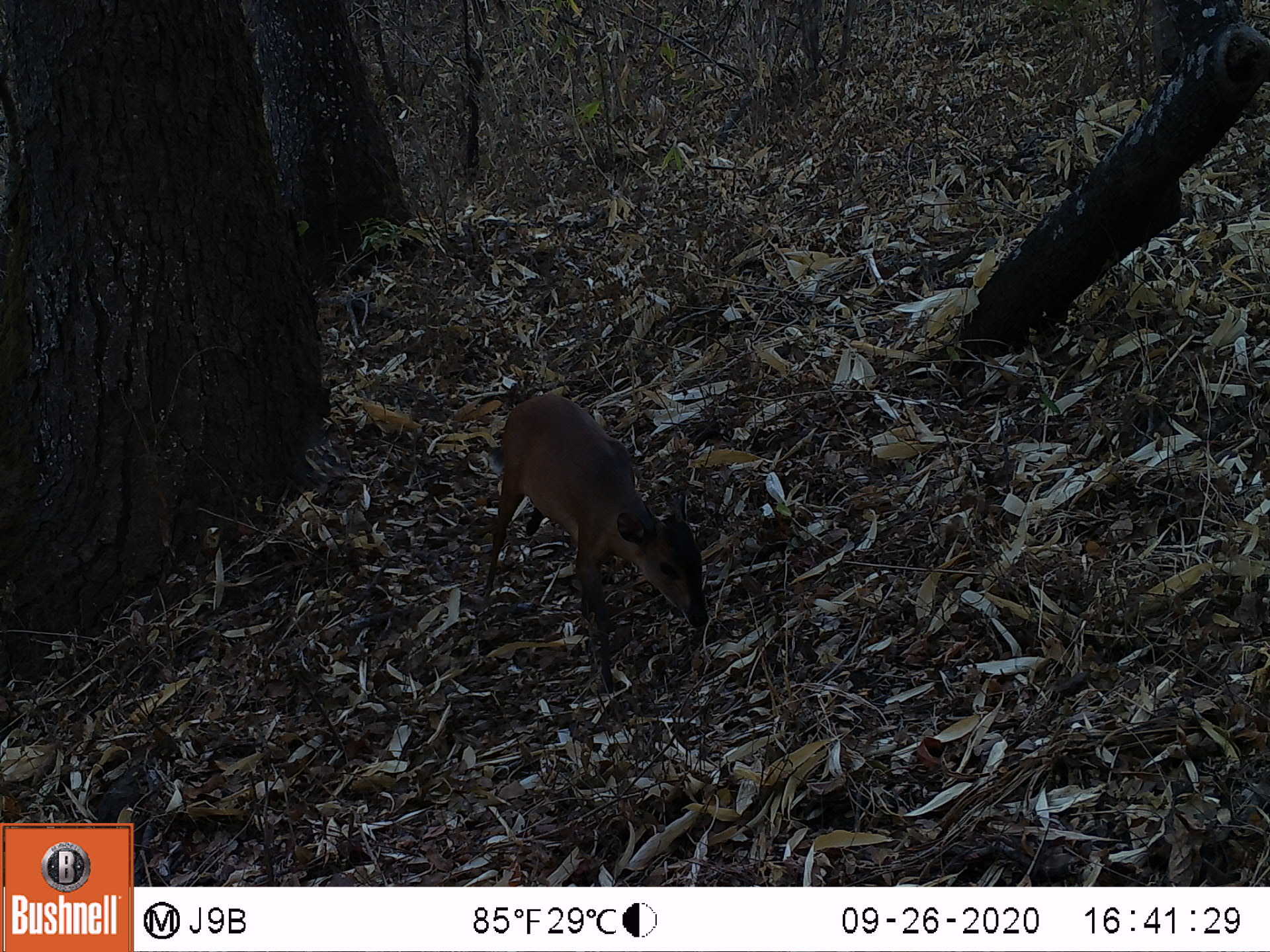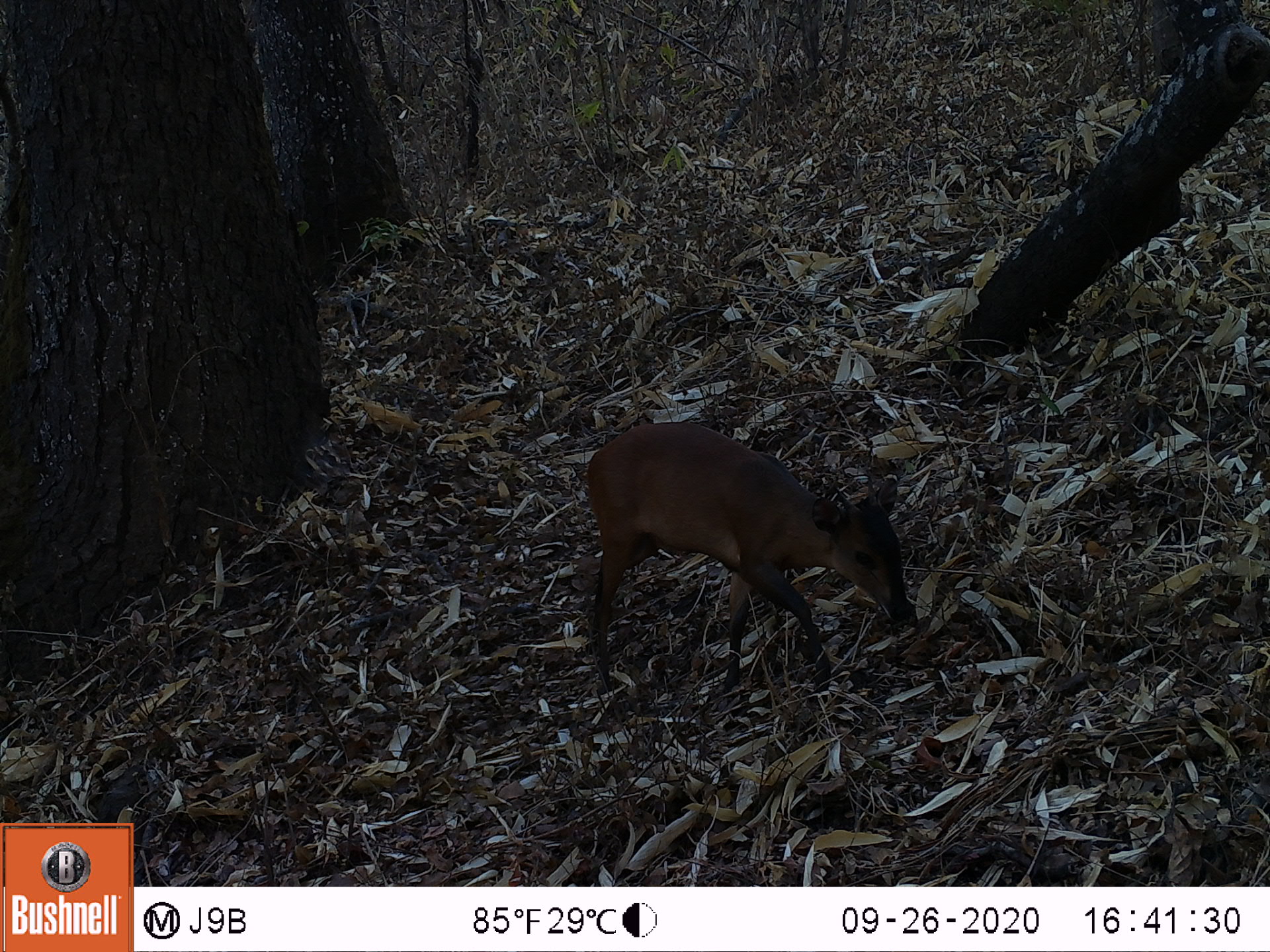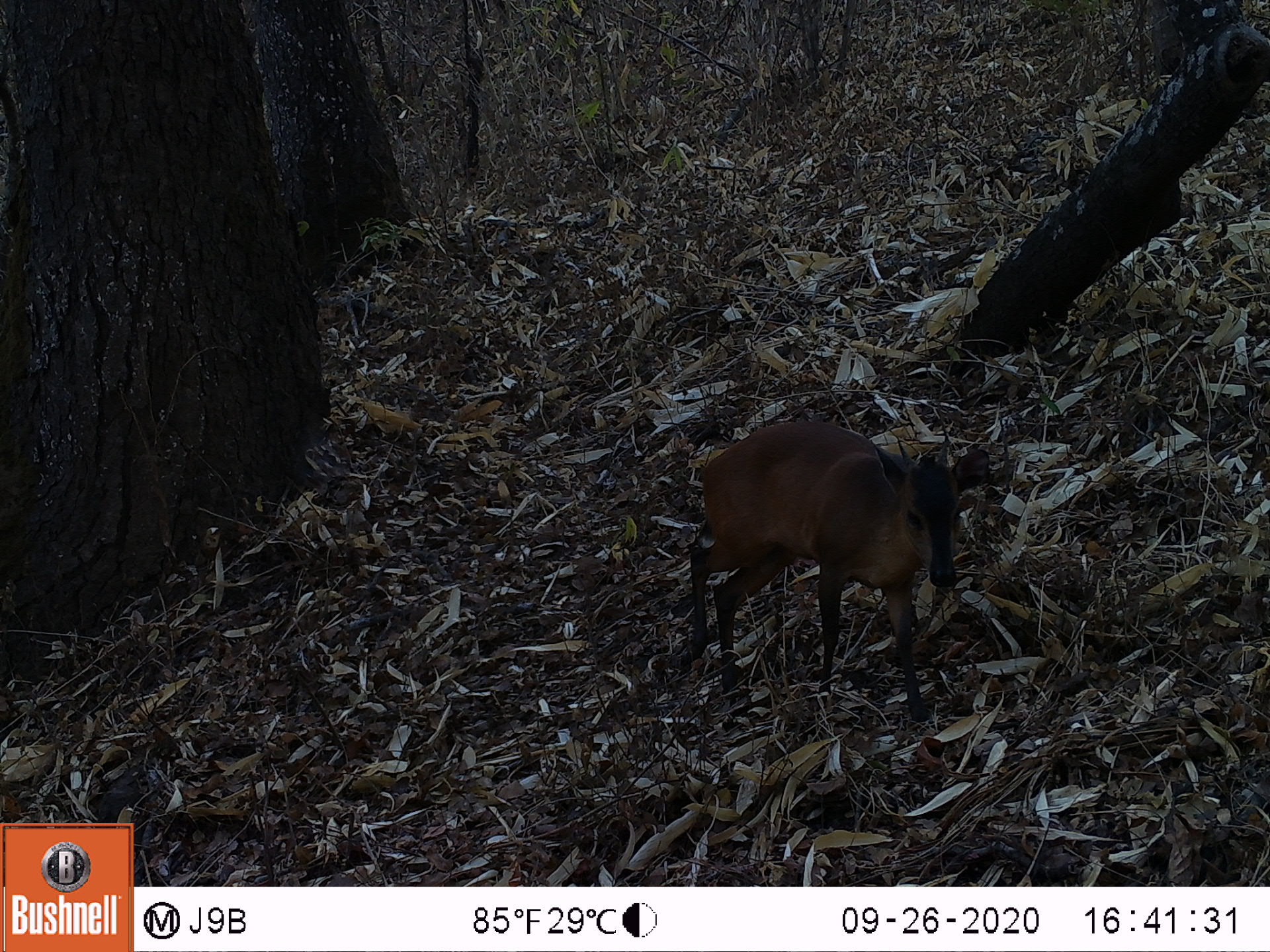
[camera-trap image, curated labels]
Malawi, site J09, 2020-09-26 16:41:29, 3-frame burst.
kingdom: Animalia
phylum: Chordata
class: Mammalia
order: Artiodactyla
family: Bovidae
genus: Cephalophorus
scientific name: Cephalophorus natalensis natalensis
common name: red duiker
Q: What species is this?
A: Red duiker (Cephalophorus natalensis natalensis).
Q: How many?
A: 1.